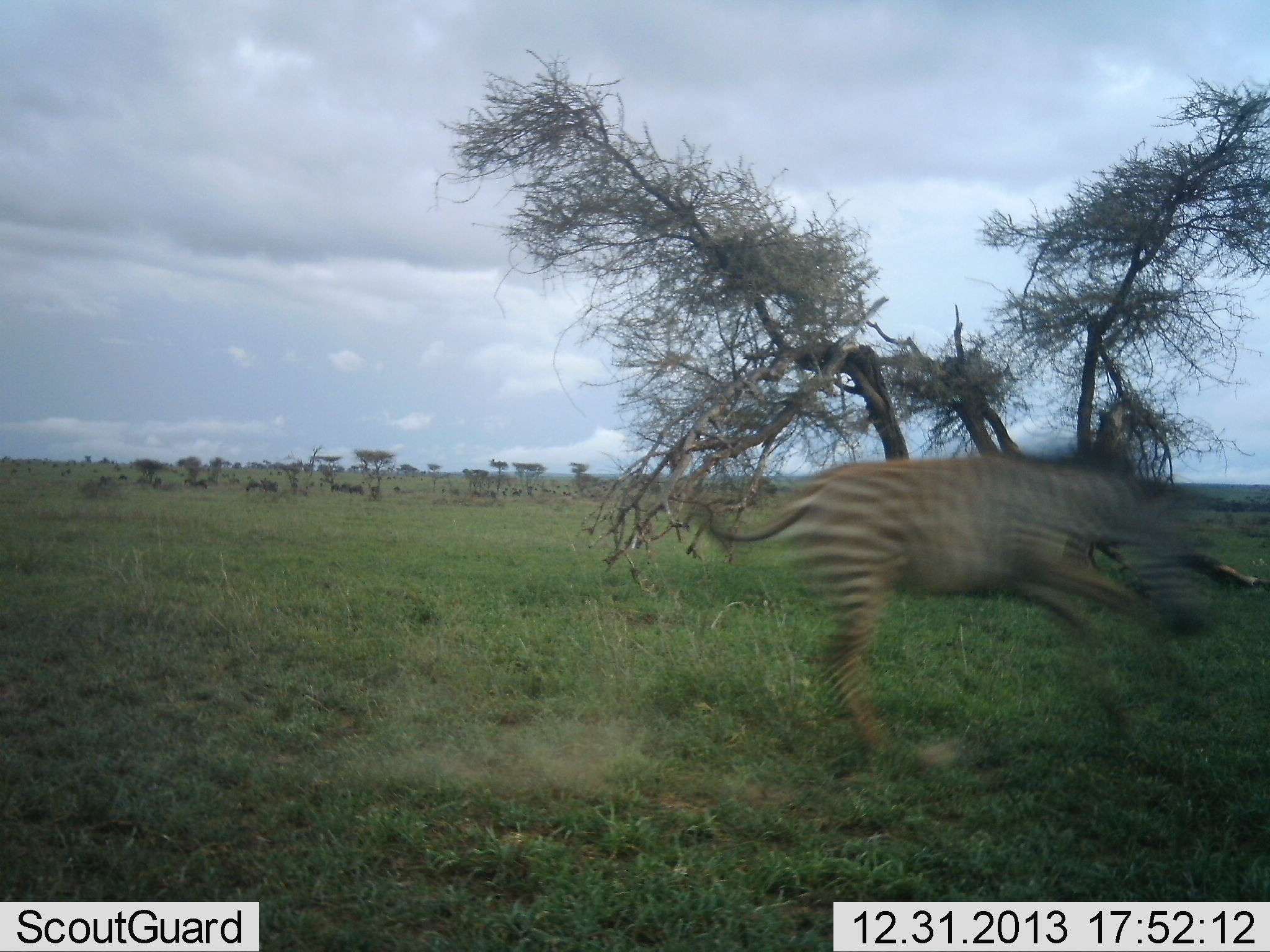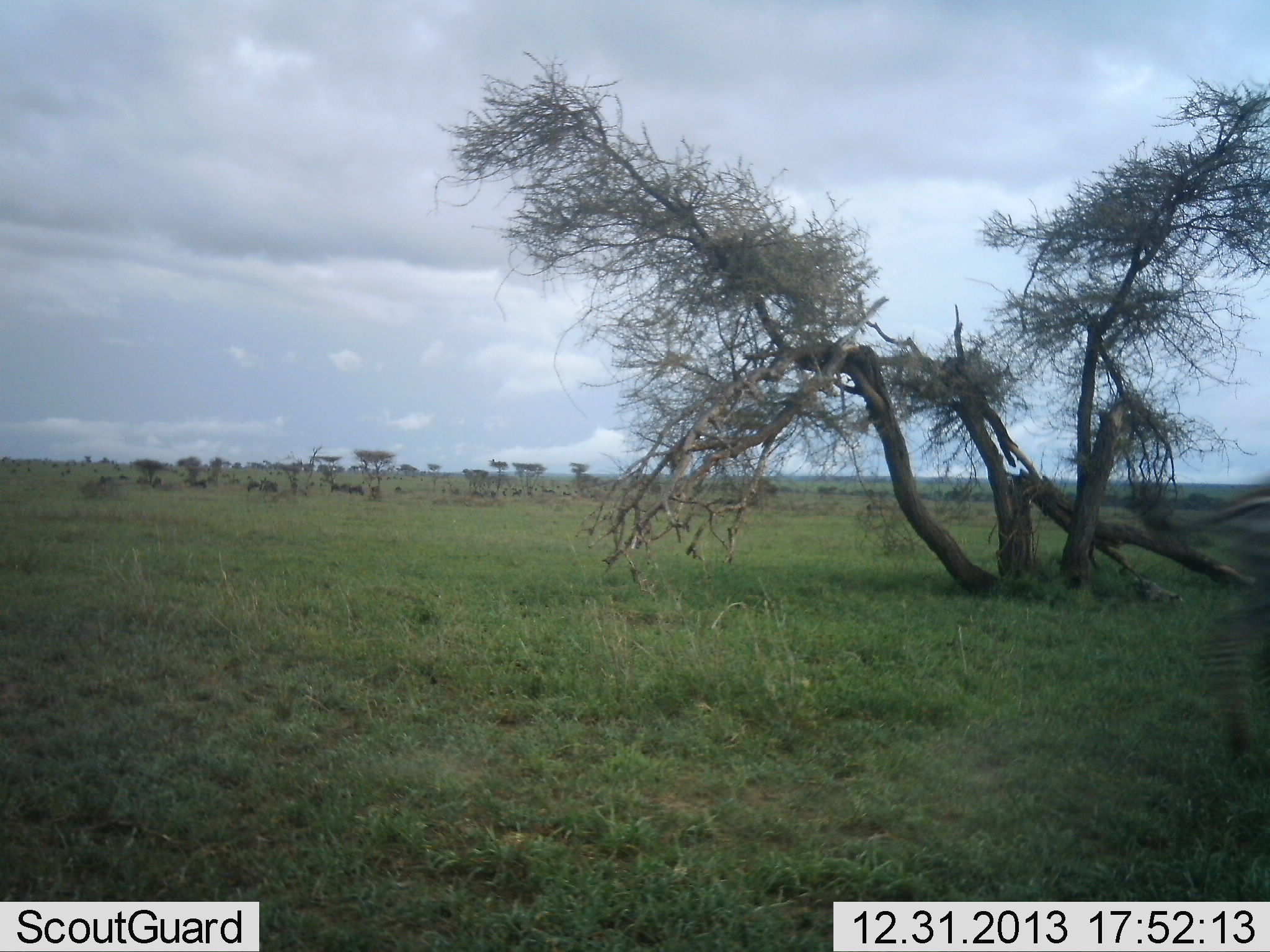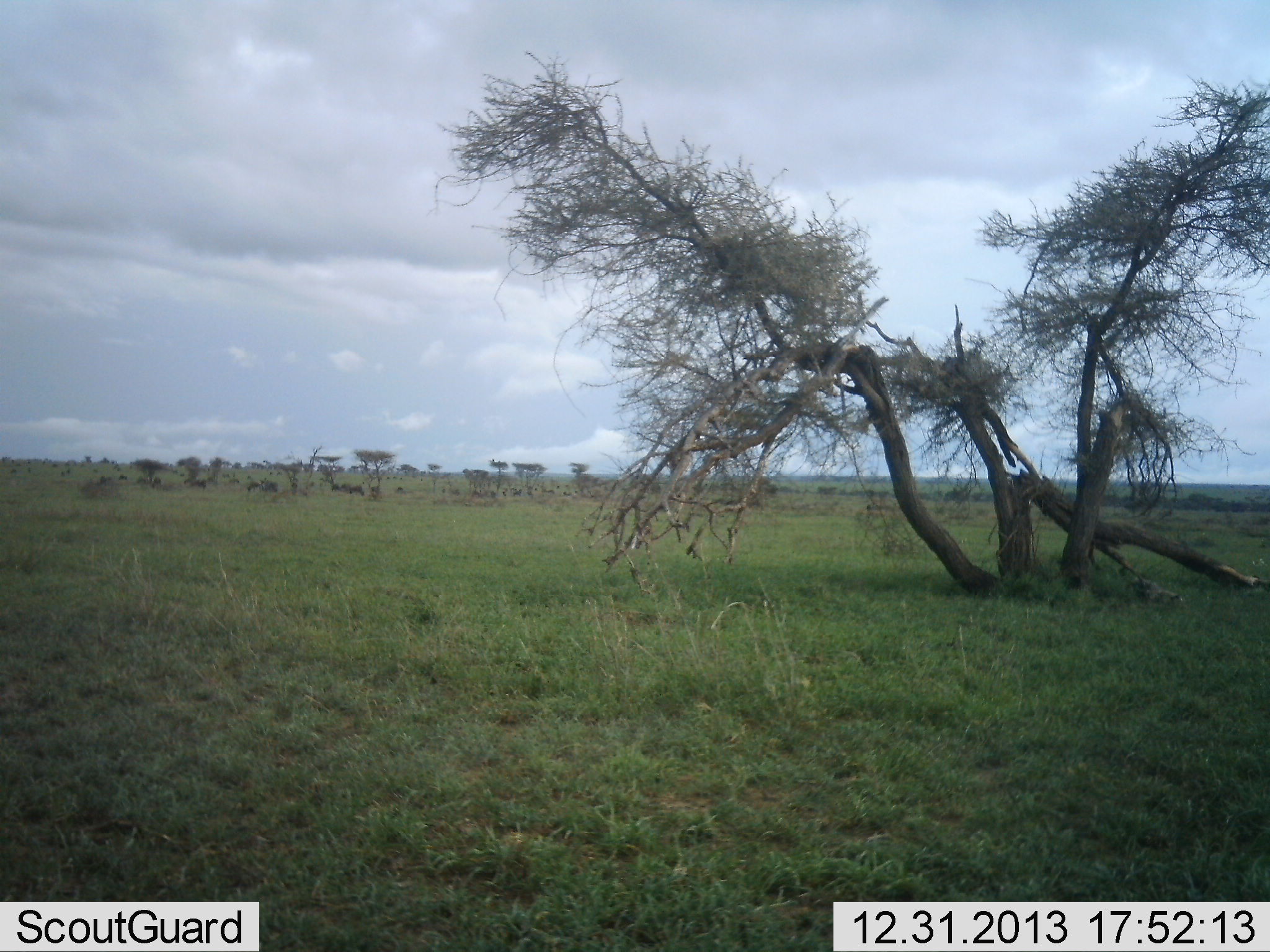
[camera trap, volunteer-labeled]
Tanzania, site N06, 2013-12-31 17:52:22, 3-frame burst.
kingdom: Animalia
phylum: Chordata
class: Mammalia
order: Perissodactyla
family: Equidae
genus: Equus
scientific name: Equus quagga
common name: plains zebra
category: zebra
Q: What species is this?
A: Zebra (plains zebra) (Equus quagga).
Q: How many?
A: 1.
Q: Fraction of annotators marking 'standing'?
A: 3%.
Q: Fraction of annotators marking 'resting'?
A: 0%.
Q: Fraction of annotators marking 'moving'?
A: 100%.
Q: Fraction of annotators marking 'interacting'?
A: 6%.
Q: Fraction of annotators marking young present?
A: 15%.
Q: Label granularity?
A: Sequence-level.